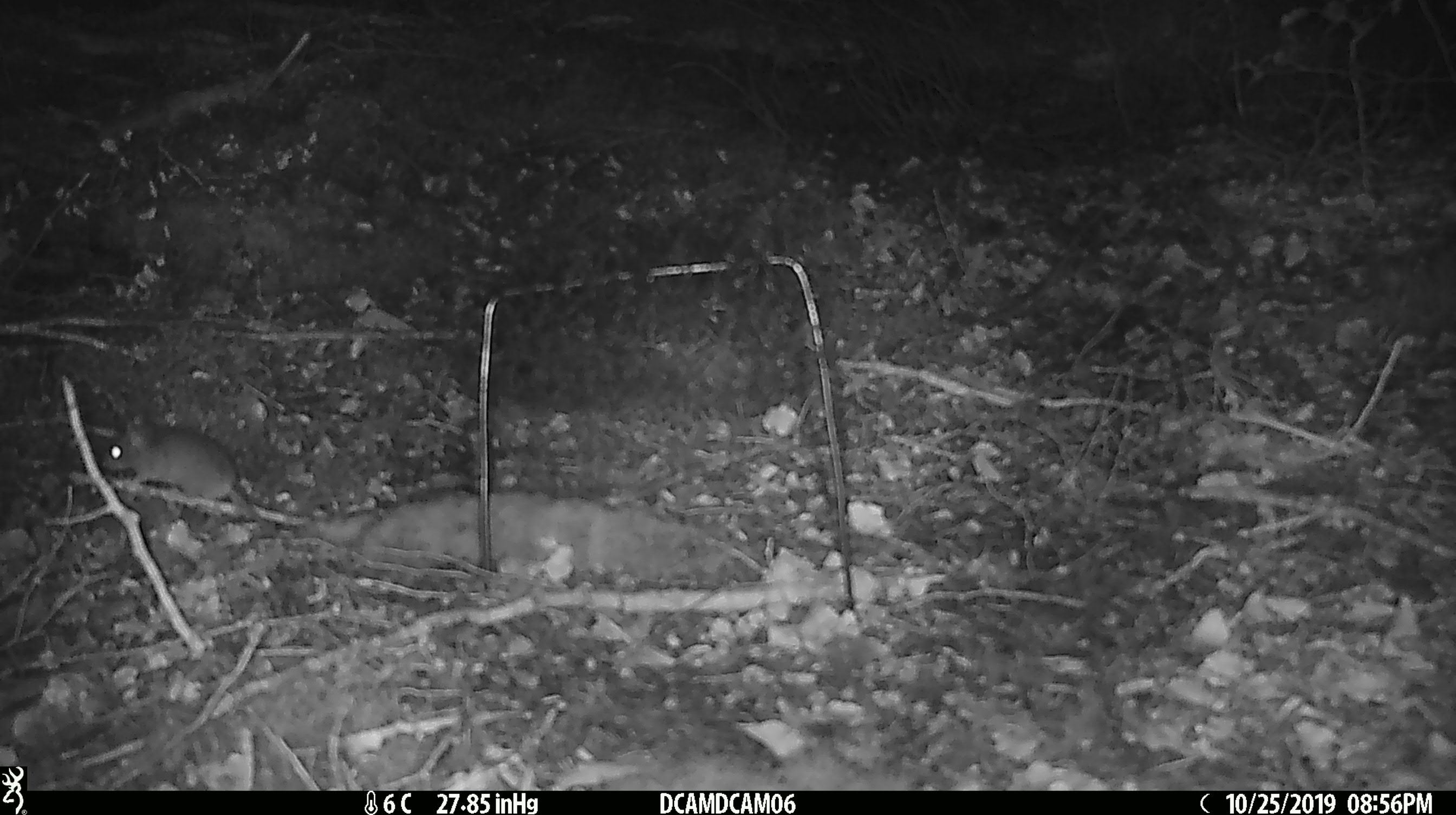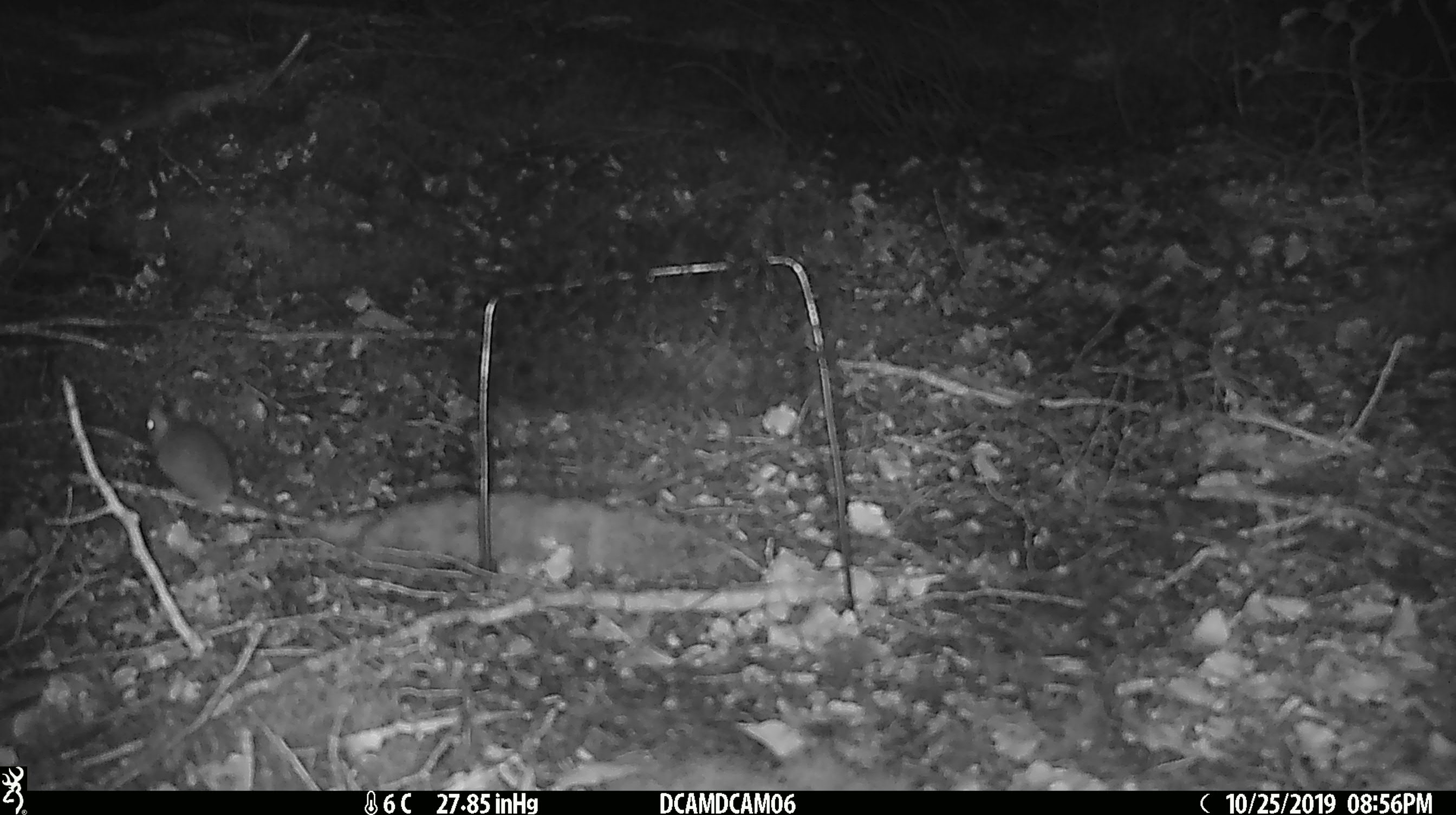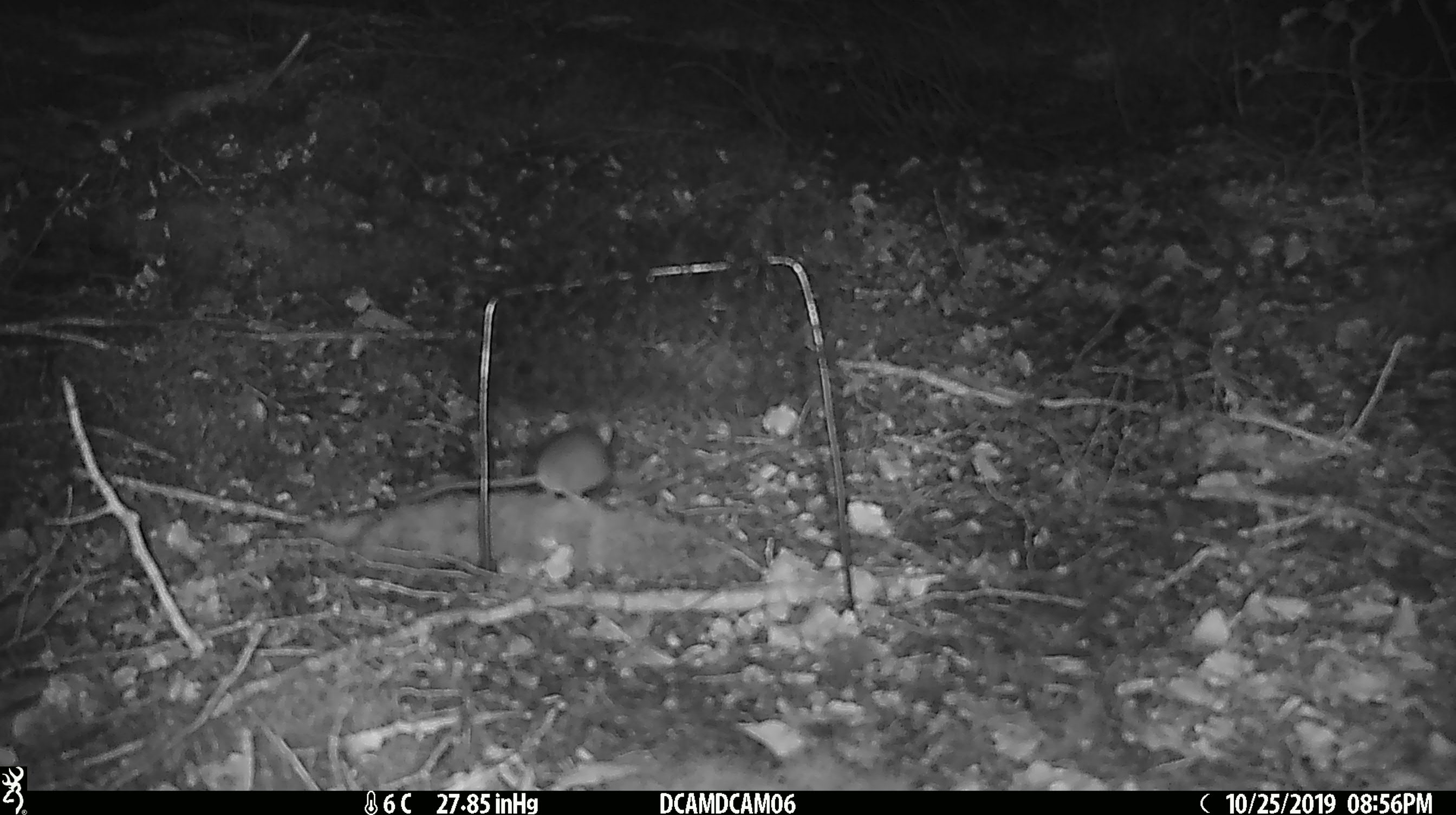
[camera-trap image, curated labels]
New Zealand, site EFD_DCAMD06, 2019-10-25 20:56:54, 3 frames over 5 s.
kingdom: Animalia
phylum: Chordata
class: Mammalia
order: Rodentia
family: Muridae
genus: Mus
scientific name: Mus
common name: mouse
Mouse (Mus).